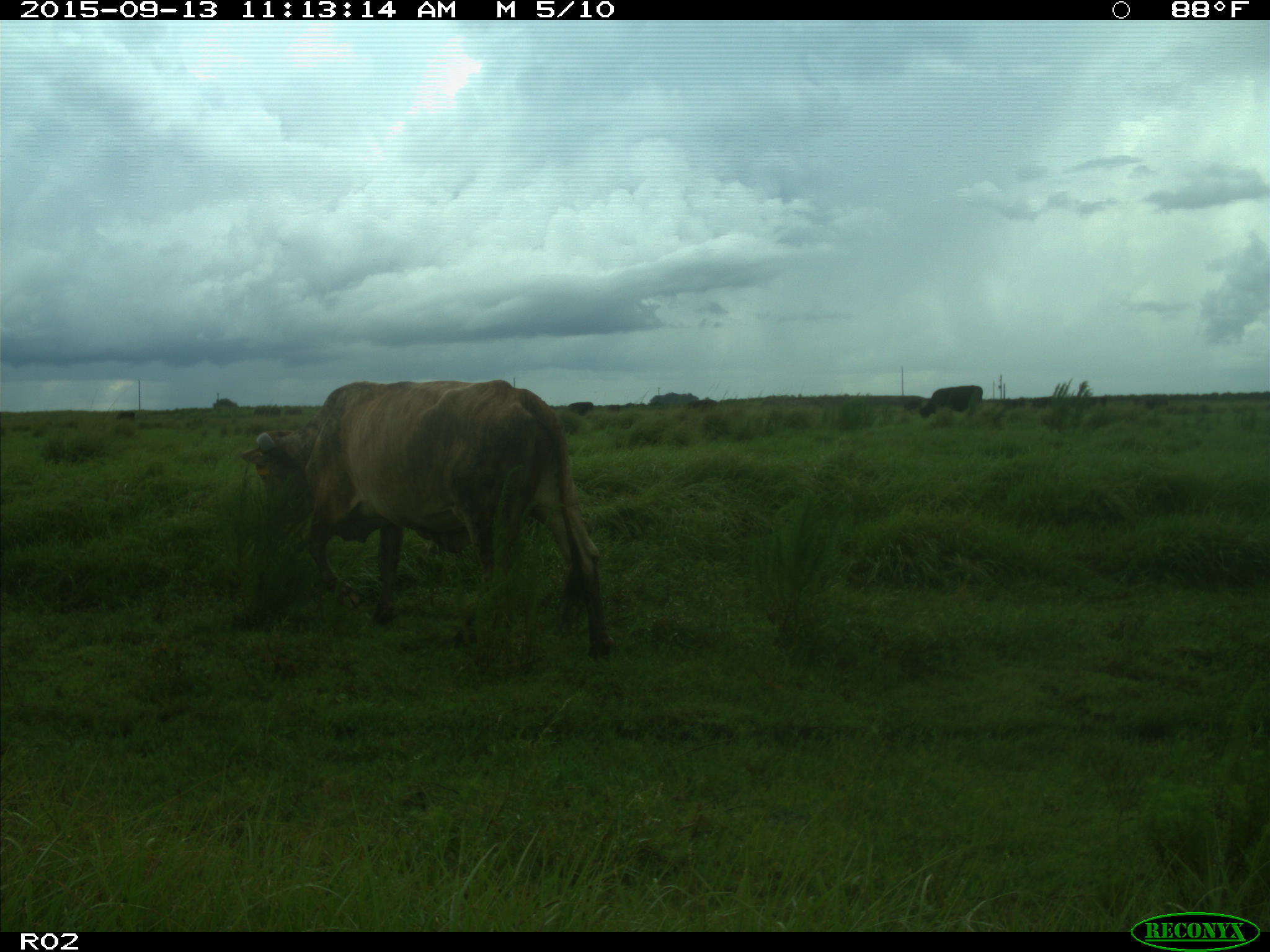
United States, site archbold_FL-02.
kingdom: Animalia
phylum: Chordata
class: Mammalia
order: Artiodactyla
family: Bovidae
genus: Bos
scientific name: Bos taurus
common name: domestic cow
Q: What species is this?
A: Bos taurus (domestic cow).